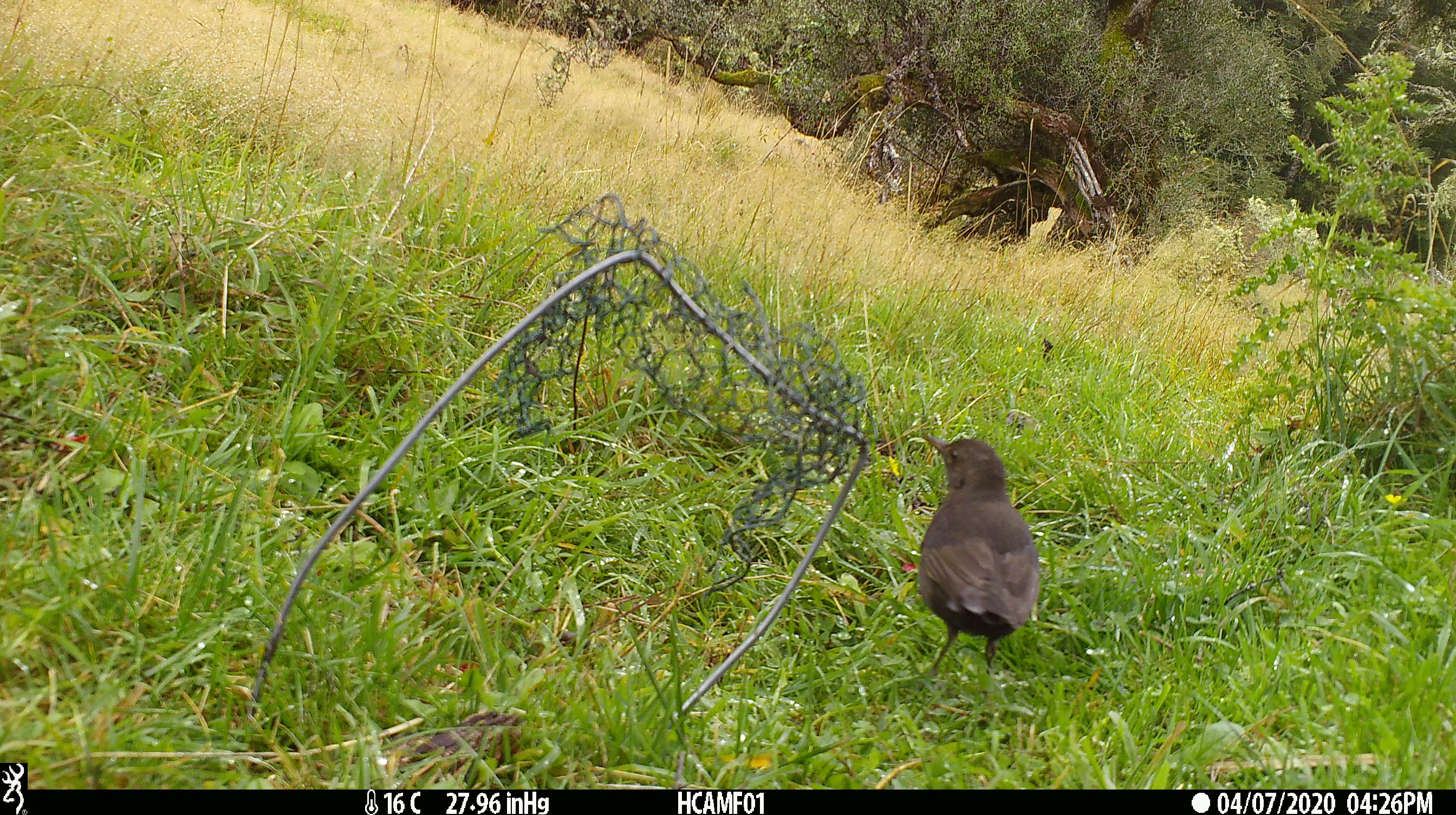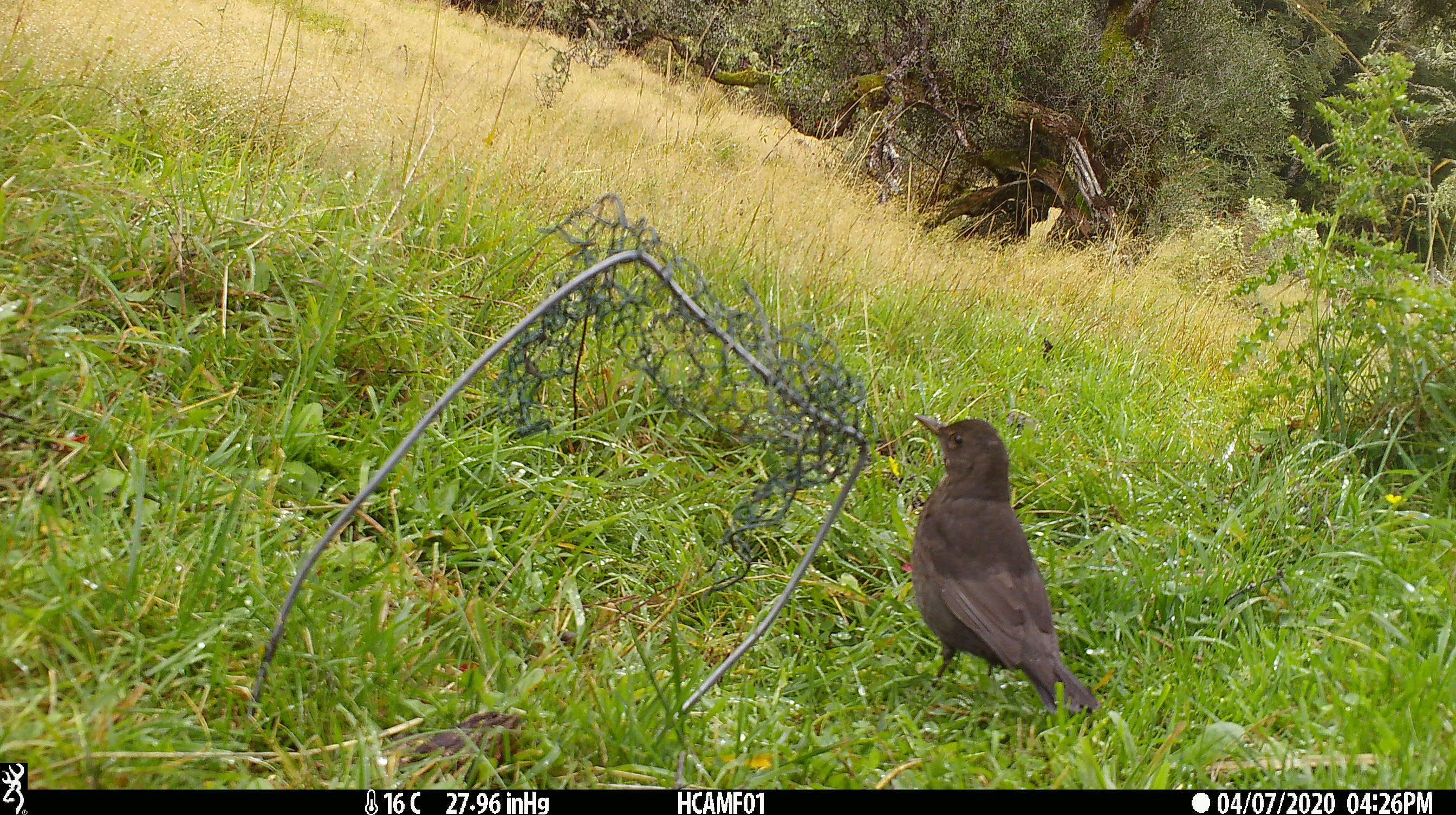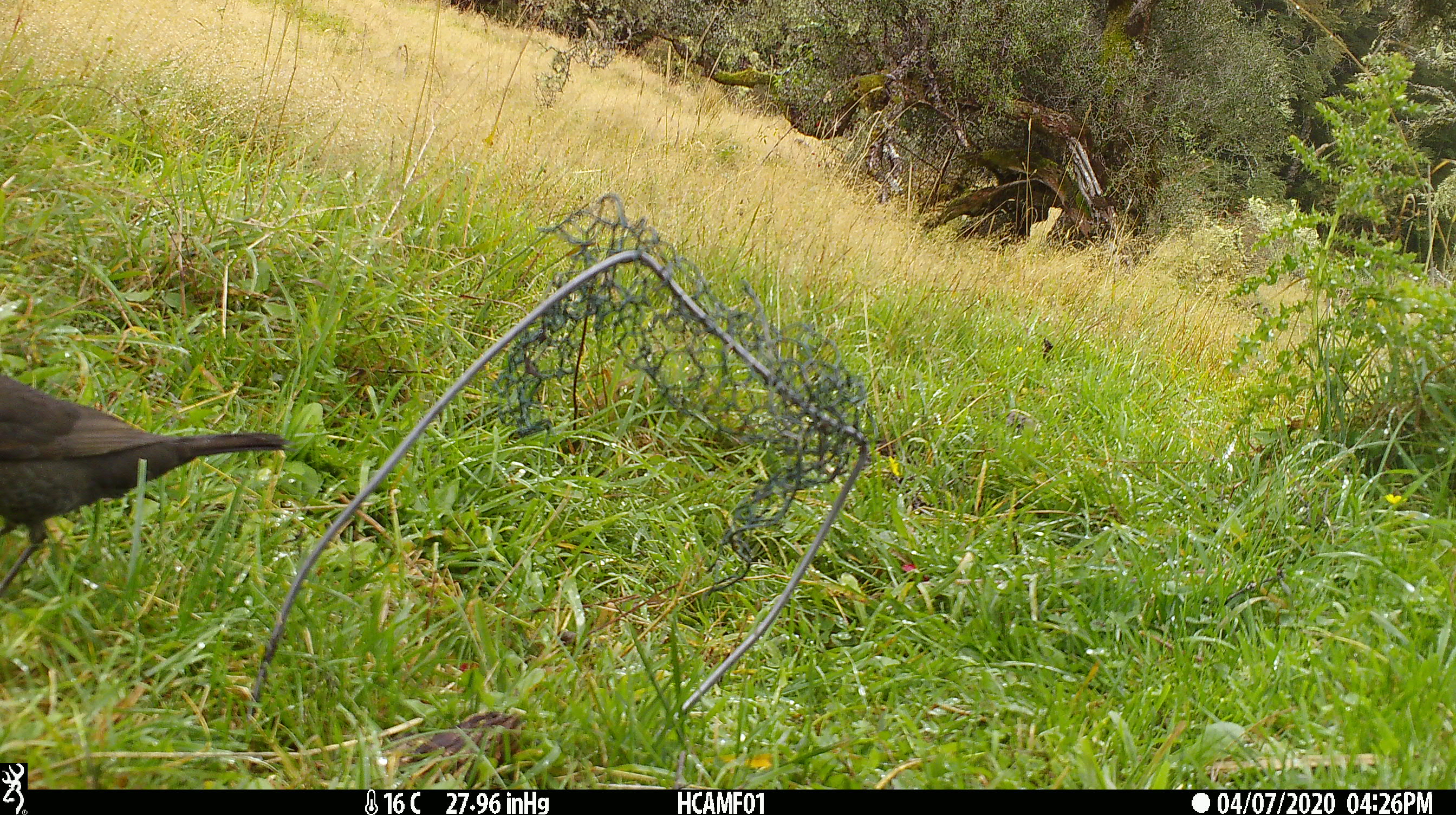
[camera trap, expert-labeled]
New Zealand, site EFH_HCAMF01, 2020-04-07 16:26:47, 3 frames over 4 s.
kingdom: Animalia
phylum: Chordata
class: Aves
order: Passeriformes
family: Turdidae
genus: Turdus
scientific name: Turdus merula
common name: eurasian blackbird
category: blackbird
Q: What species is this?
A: Blackbird (eurasian blackbird) (Turdus merula).